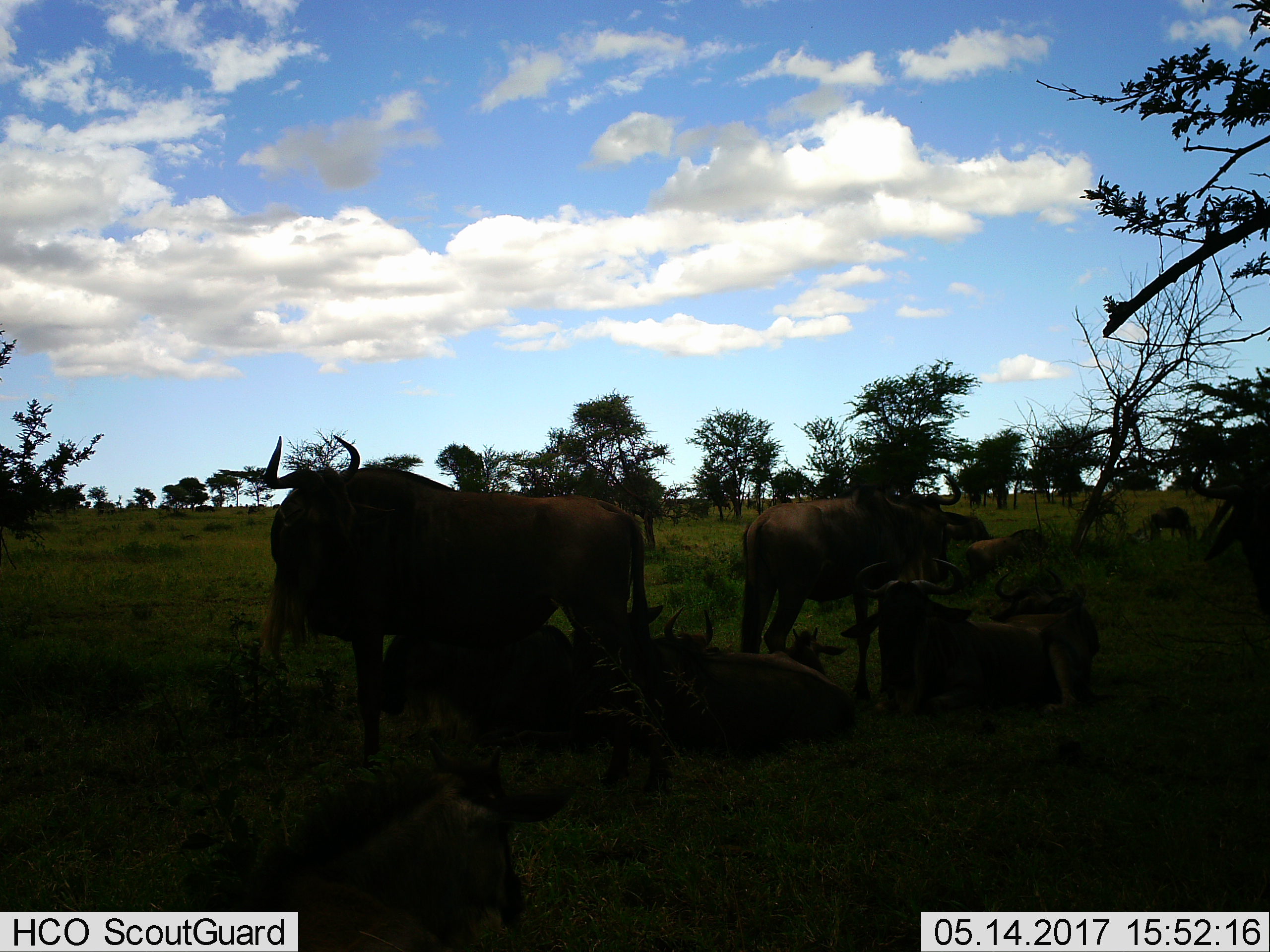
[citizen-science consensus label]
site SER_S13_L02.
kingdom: Animalia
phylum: Chordata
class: Mammalia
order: Artiodactyla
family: Bovidae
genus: Connochaetes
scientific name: Connochaetes taurinus taurinus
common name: blue wildebeest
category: wildebeestblue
Wildebeestblue (blue wildebeest) (Connochaetes taurinus taurinus), count 8. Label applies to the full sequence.